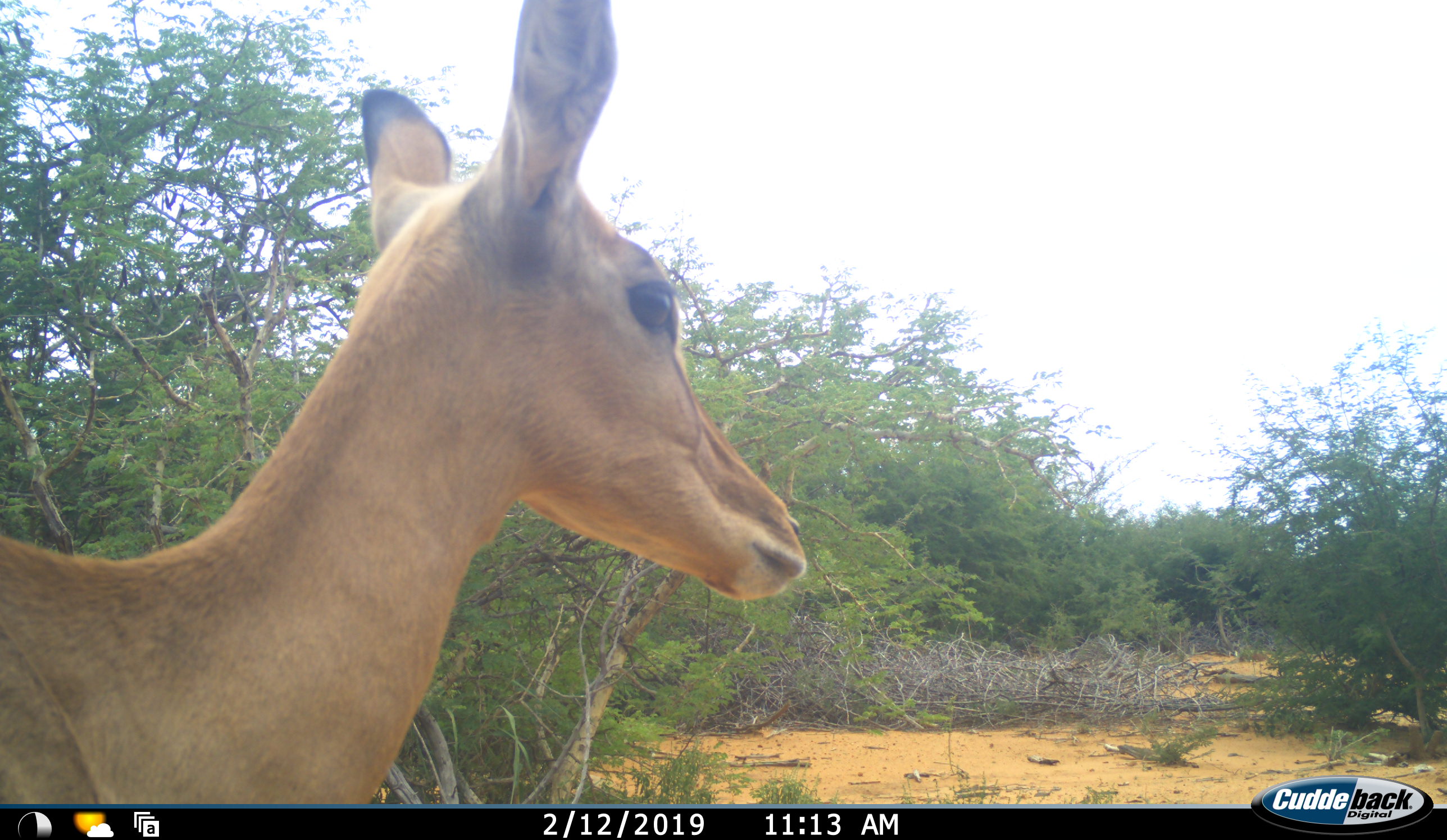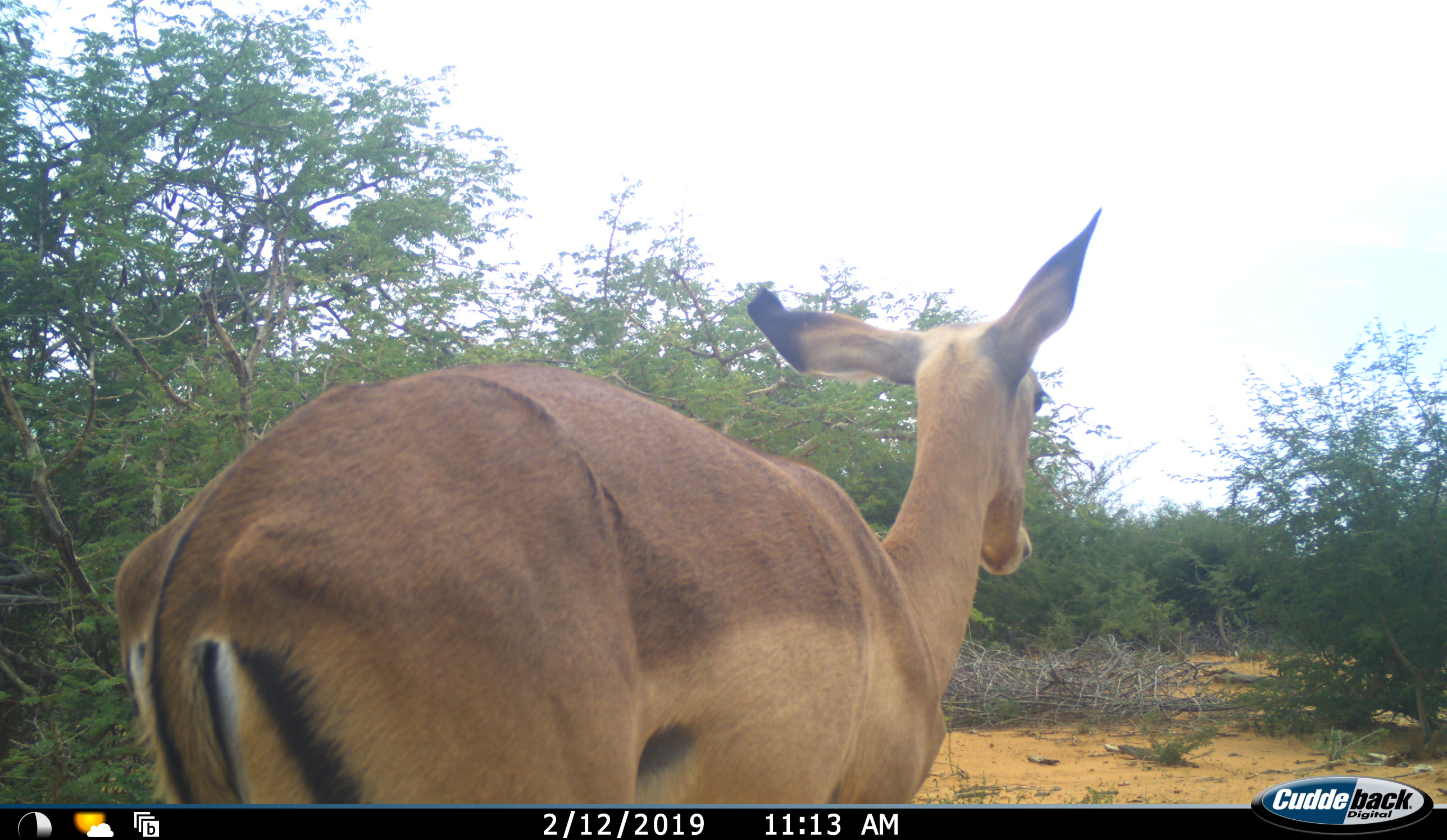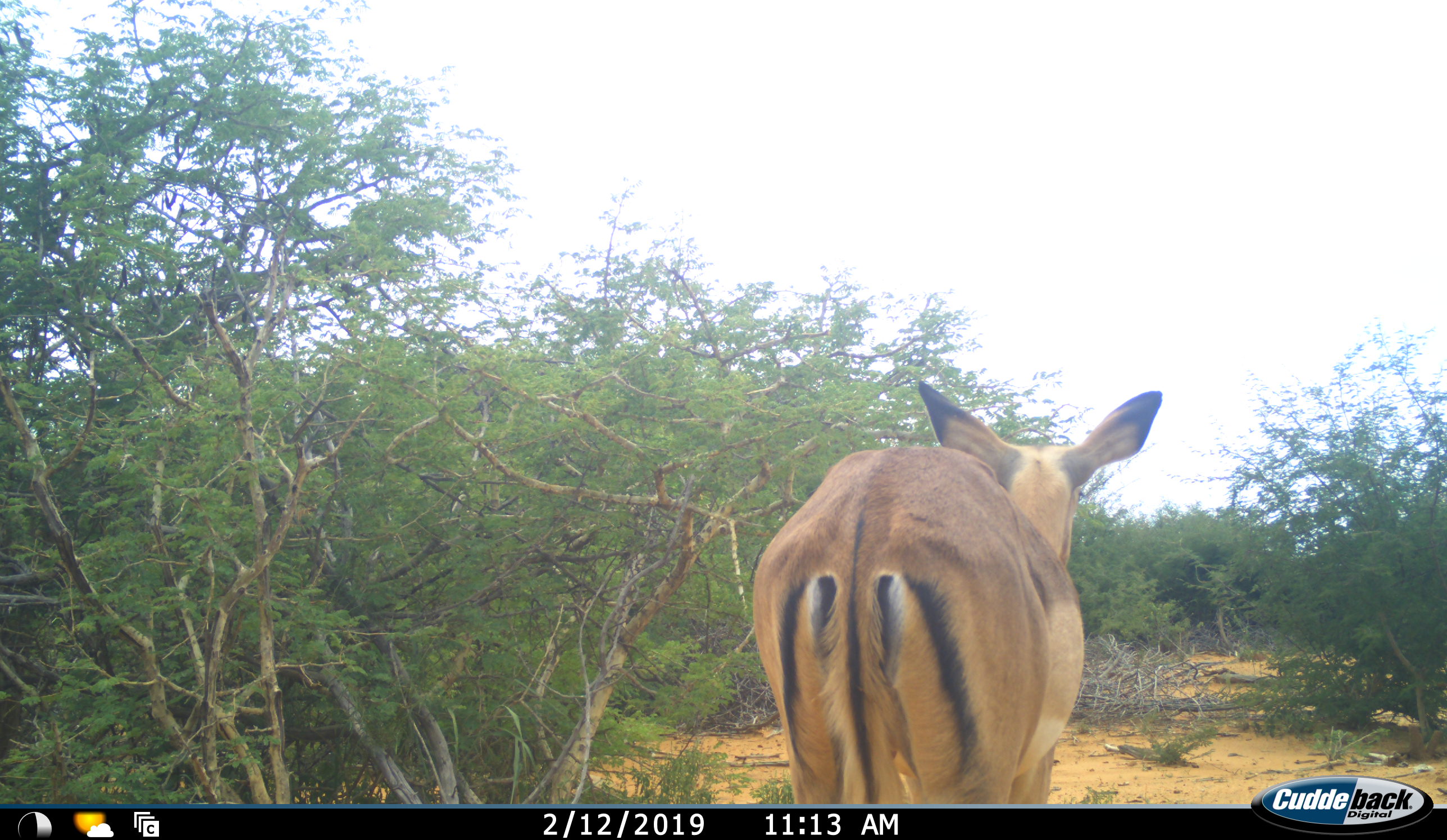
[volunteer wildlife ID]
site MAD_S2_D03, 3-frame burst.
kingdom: Animalia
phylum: Chordata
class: Mammalia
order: Artiodactyla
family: Bovidae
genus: Aepyceros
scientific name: Aepyceros melampus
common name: impala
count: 1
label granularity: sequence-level